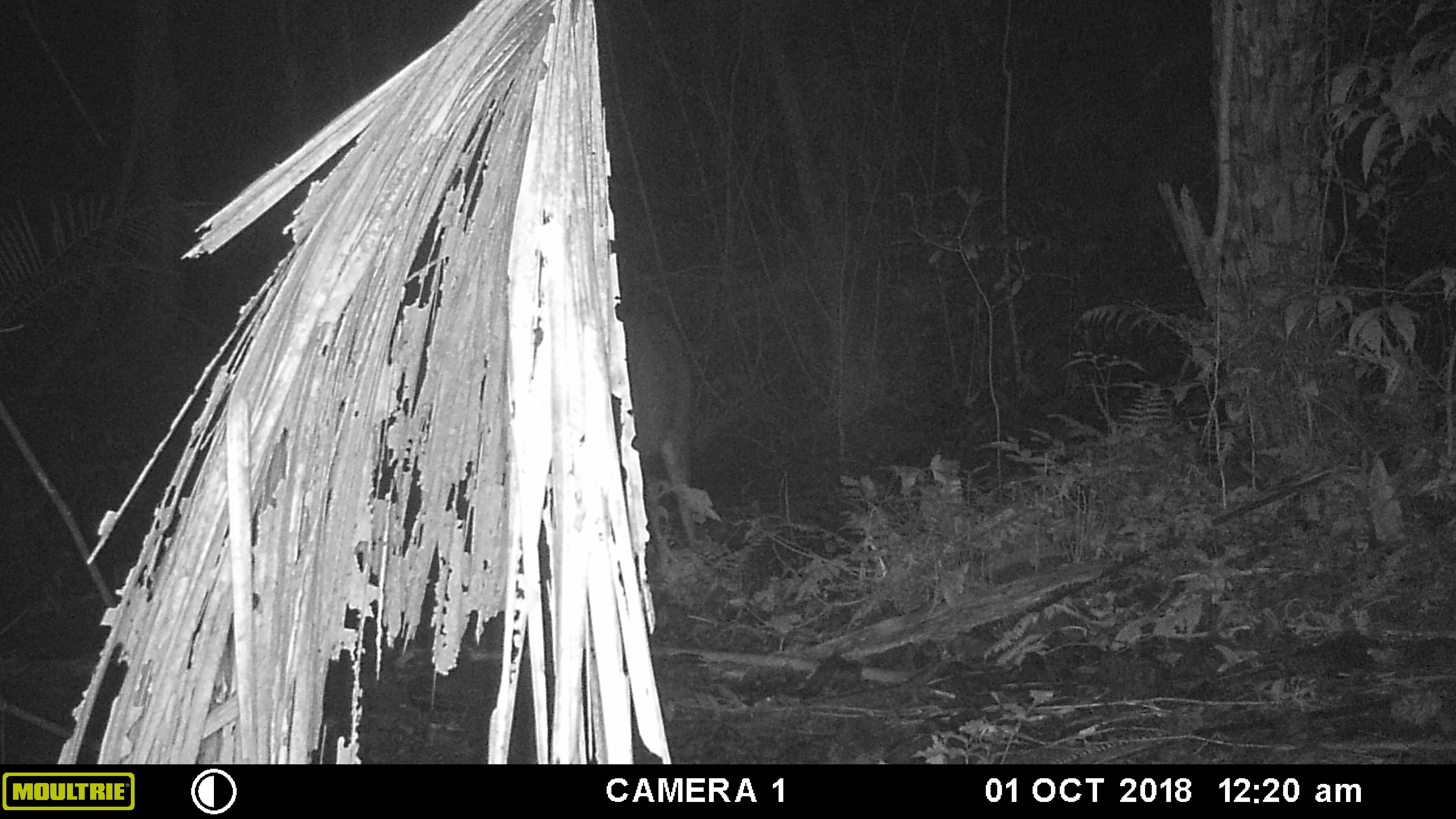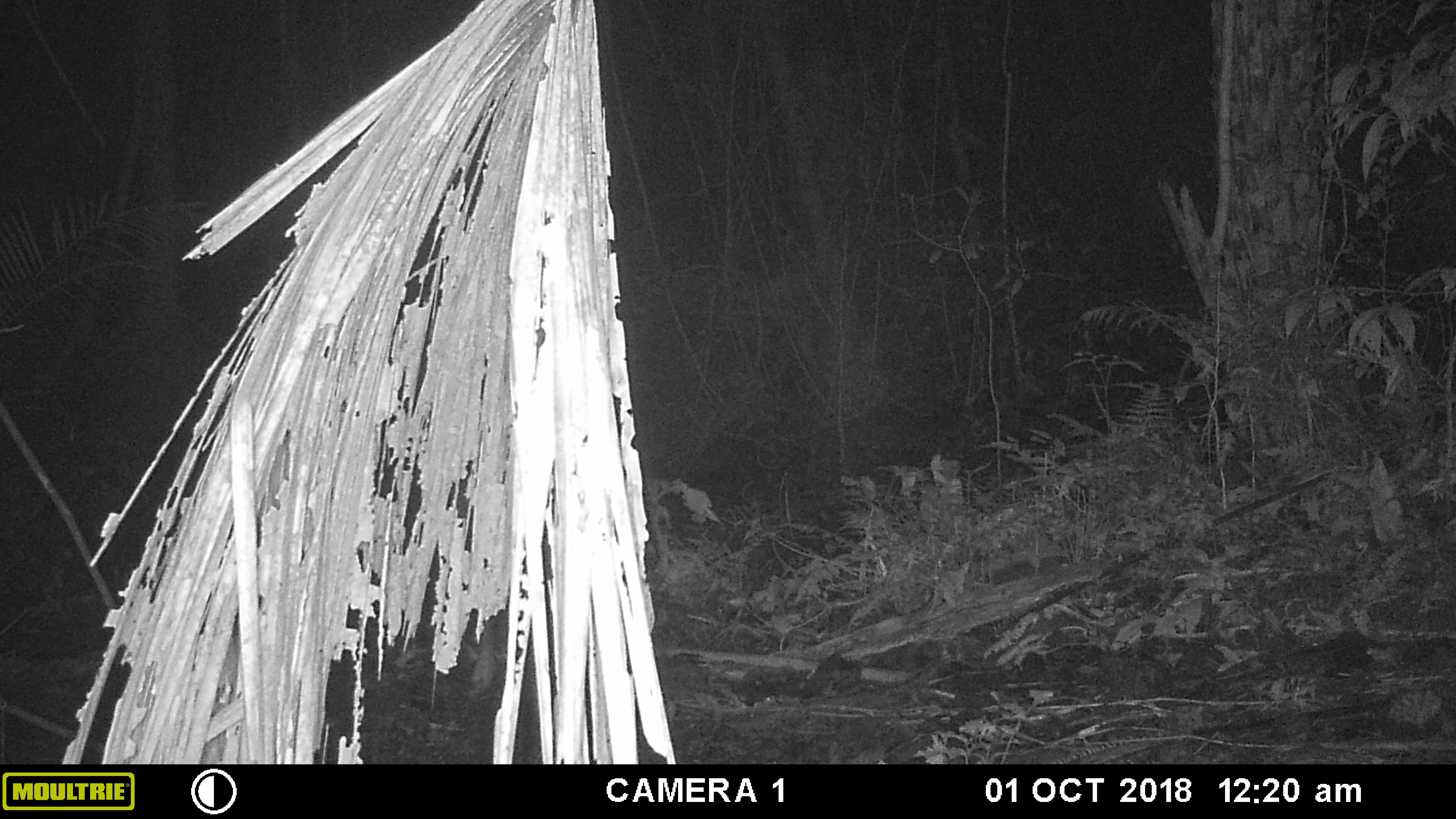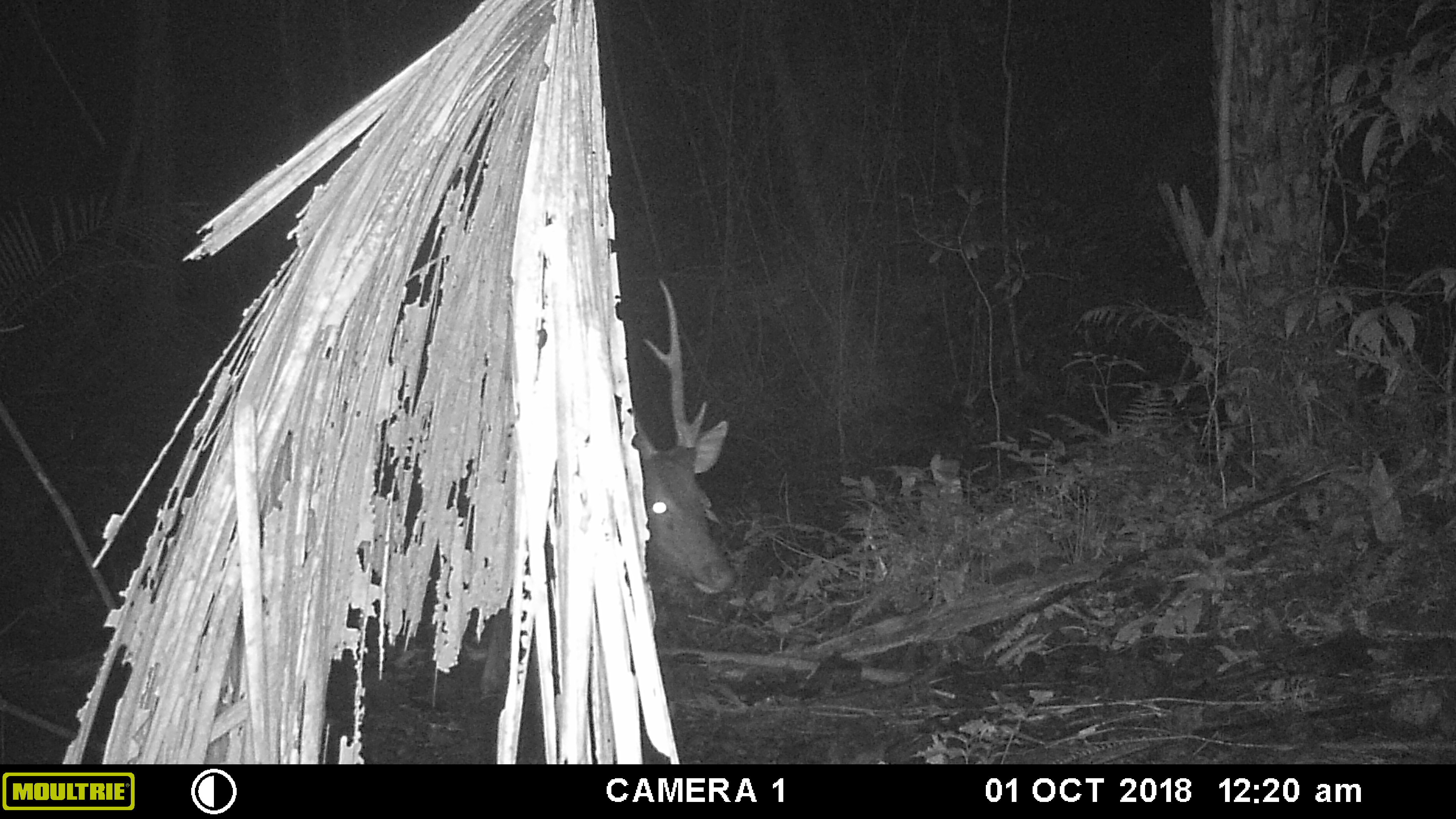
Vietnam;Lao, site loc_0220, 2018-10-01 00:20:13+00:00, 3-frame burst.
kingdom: Animalia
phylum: Chordata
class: Mammalia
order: Artiodactyla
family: Cervidae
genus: Rusa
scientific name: Rusa unicolor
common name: sambar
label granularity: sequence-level